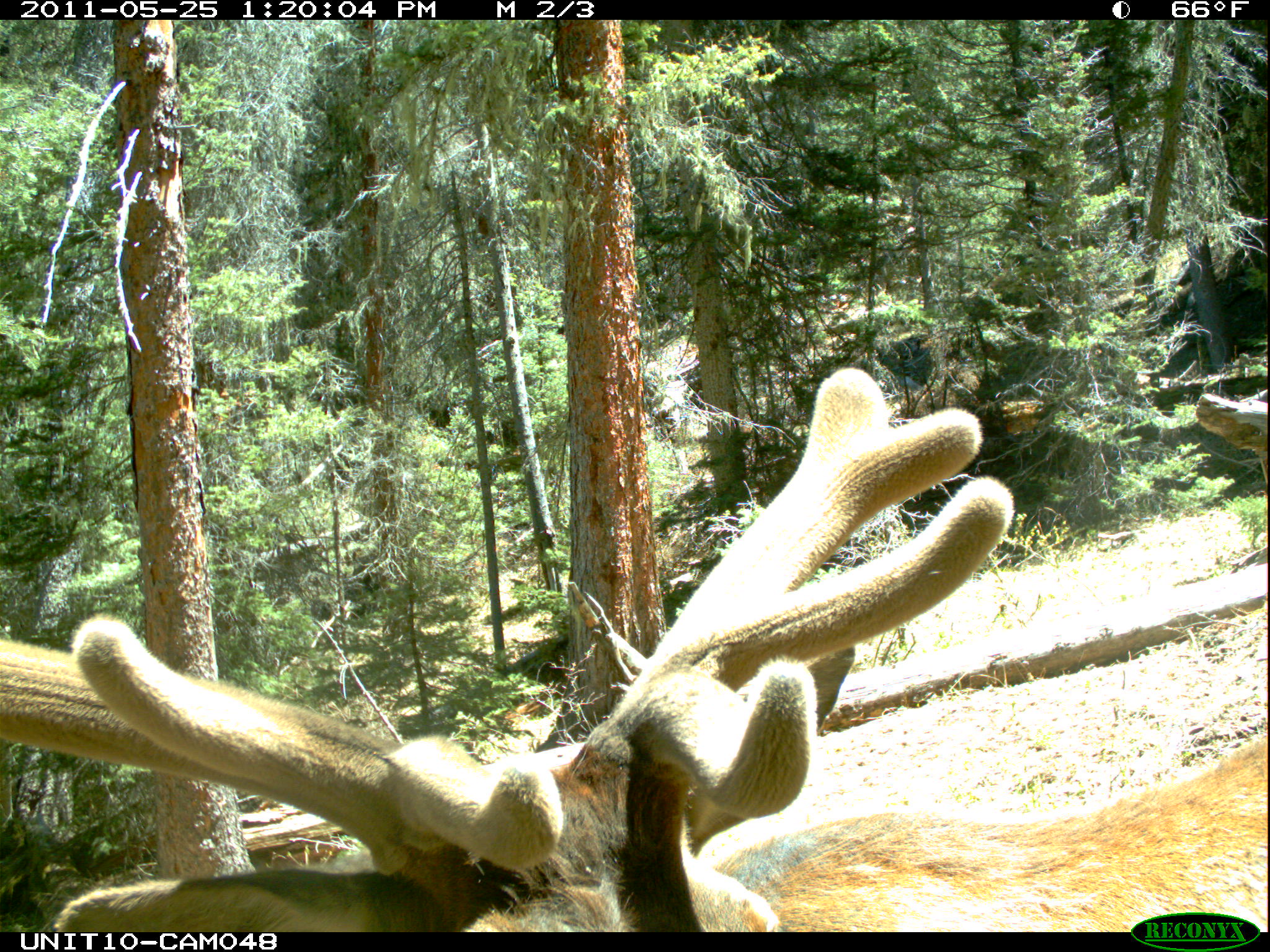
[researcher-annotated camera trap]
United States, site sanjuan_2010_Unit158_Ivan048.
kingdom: Animalia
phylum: Chordata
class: Mammalia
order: Artiodactyla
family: Cervidae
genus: Cervus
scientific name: Cervus elaphus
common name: red deer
Cervus elaphus (red deer).